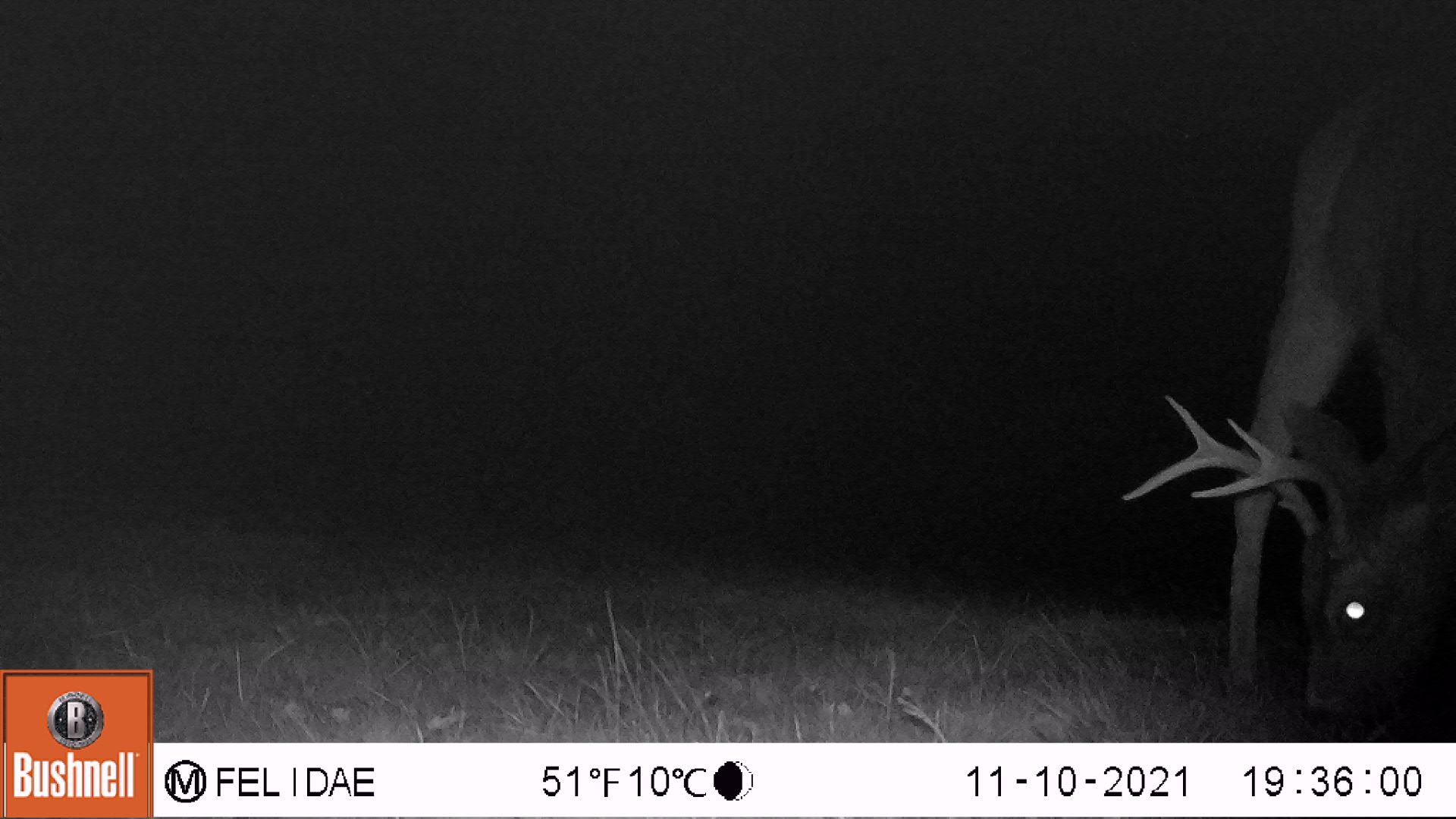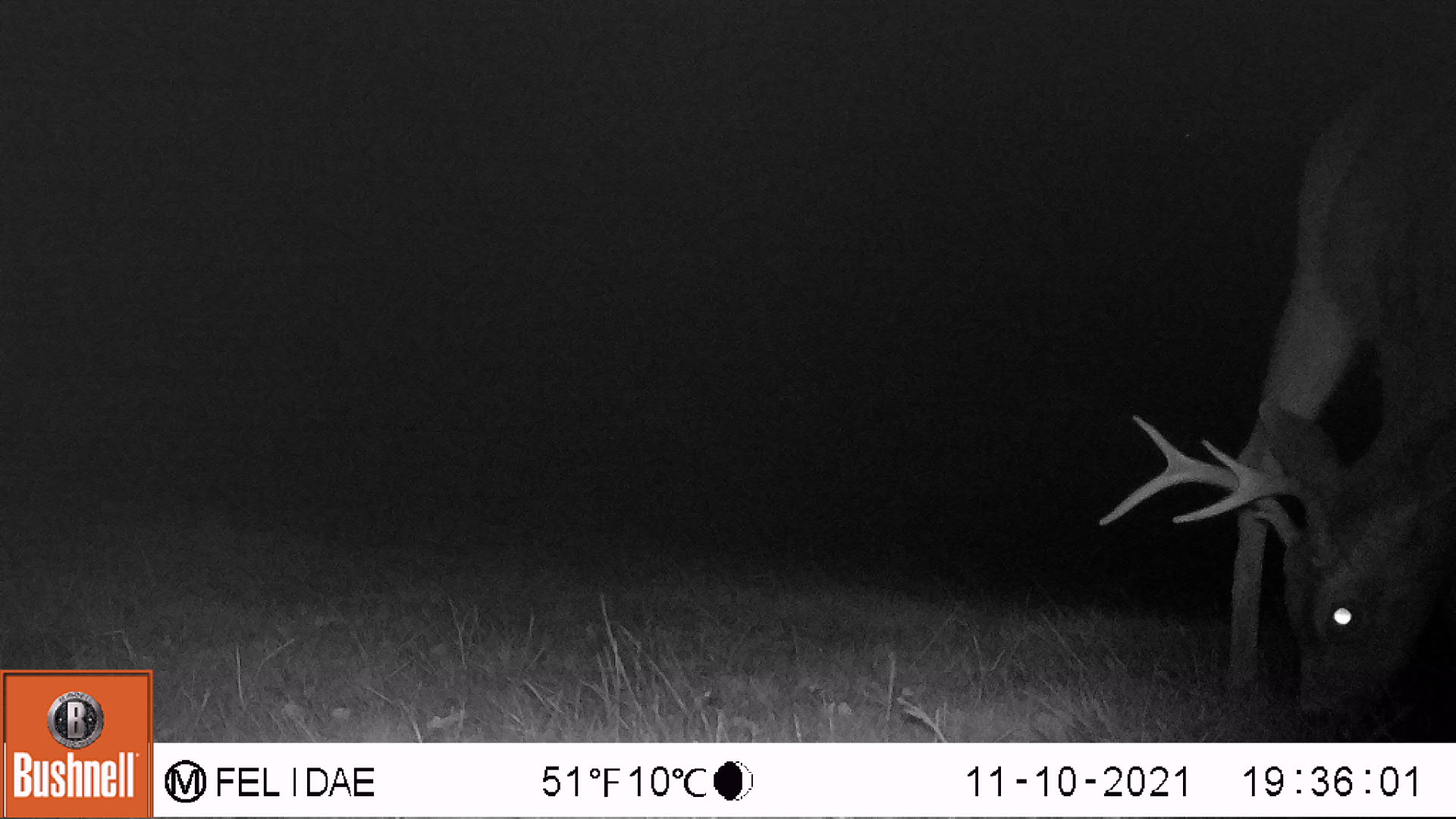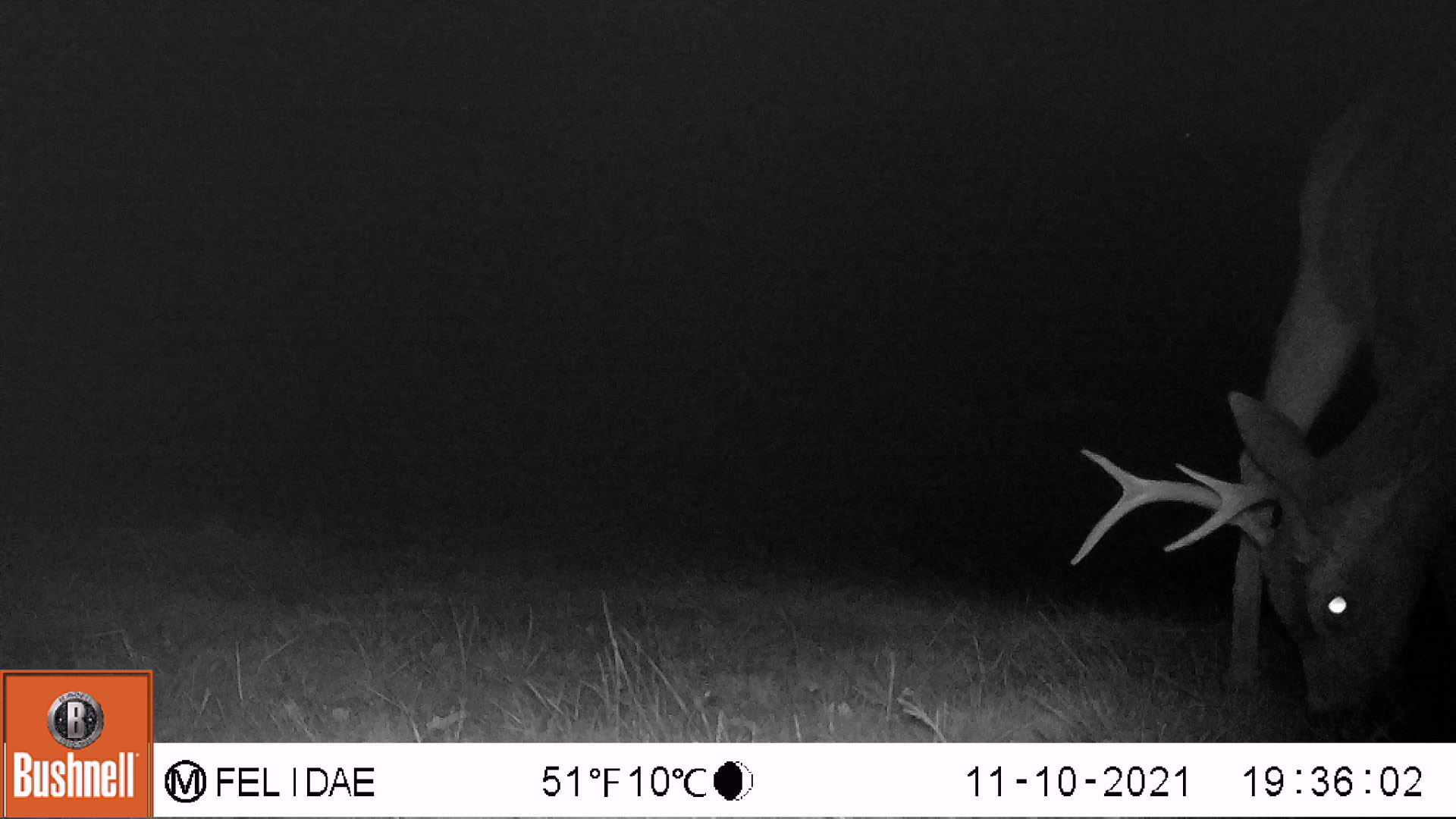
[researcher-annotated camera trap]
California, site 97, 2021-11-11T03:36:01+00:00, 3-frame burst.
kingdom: Animalia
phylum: Chordata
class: Mammalia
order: Artiodactyla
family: Cervidae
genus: Odocoileus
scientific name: Odocoileus hemionus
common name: mule deer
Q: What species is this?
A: Mule deer (Odocoileus hemionus).